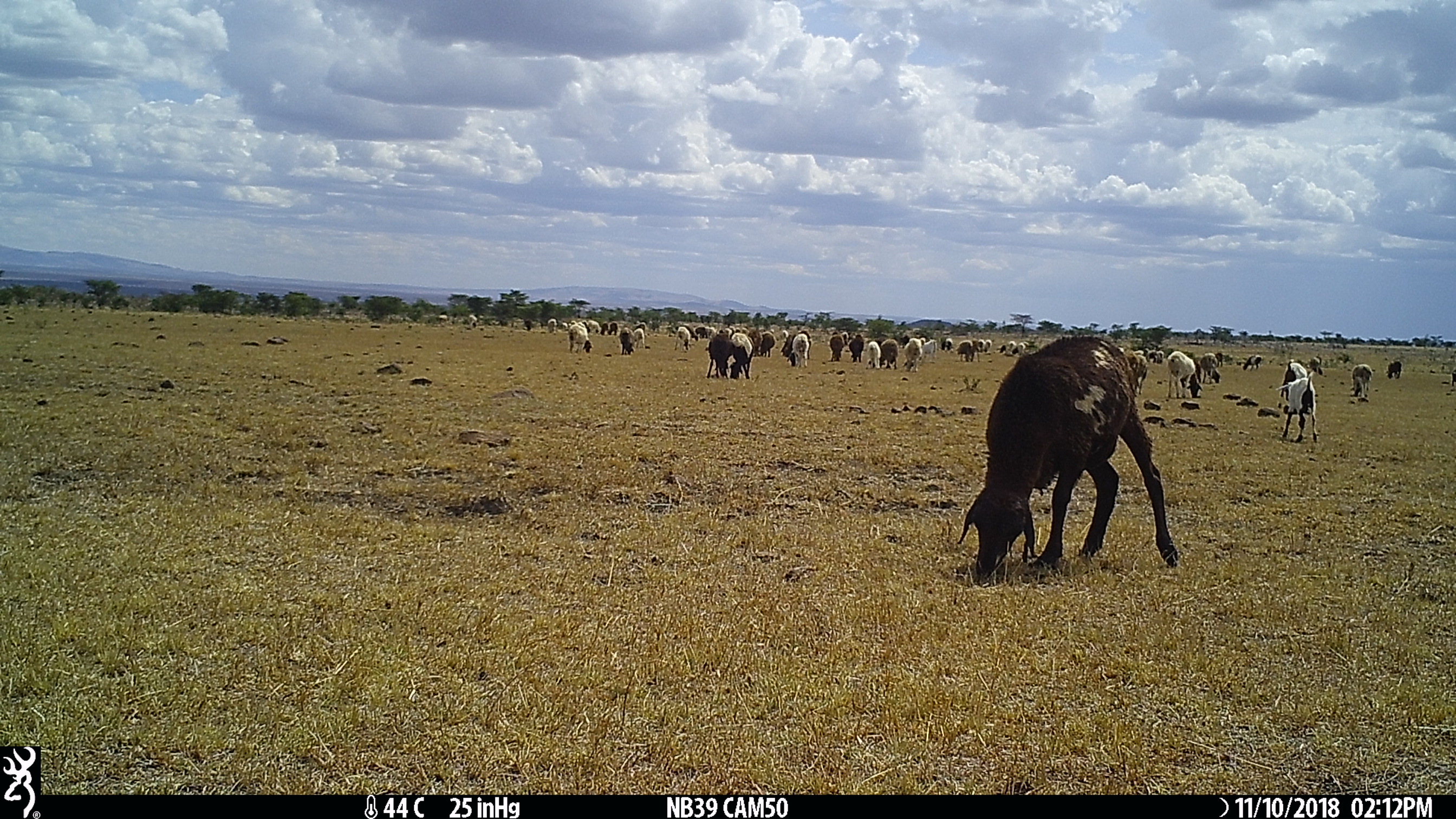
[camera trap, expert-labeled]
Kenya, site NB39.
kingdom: Animalia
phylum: Chordata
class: Mammalia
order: Artiodactyla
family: Bovidae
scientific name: Bovidae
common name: sheep or goat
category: shoat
Shoat (sheep or goat) (Bovidae).